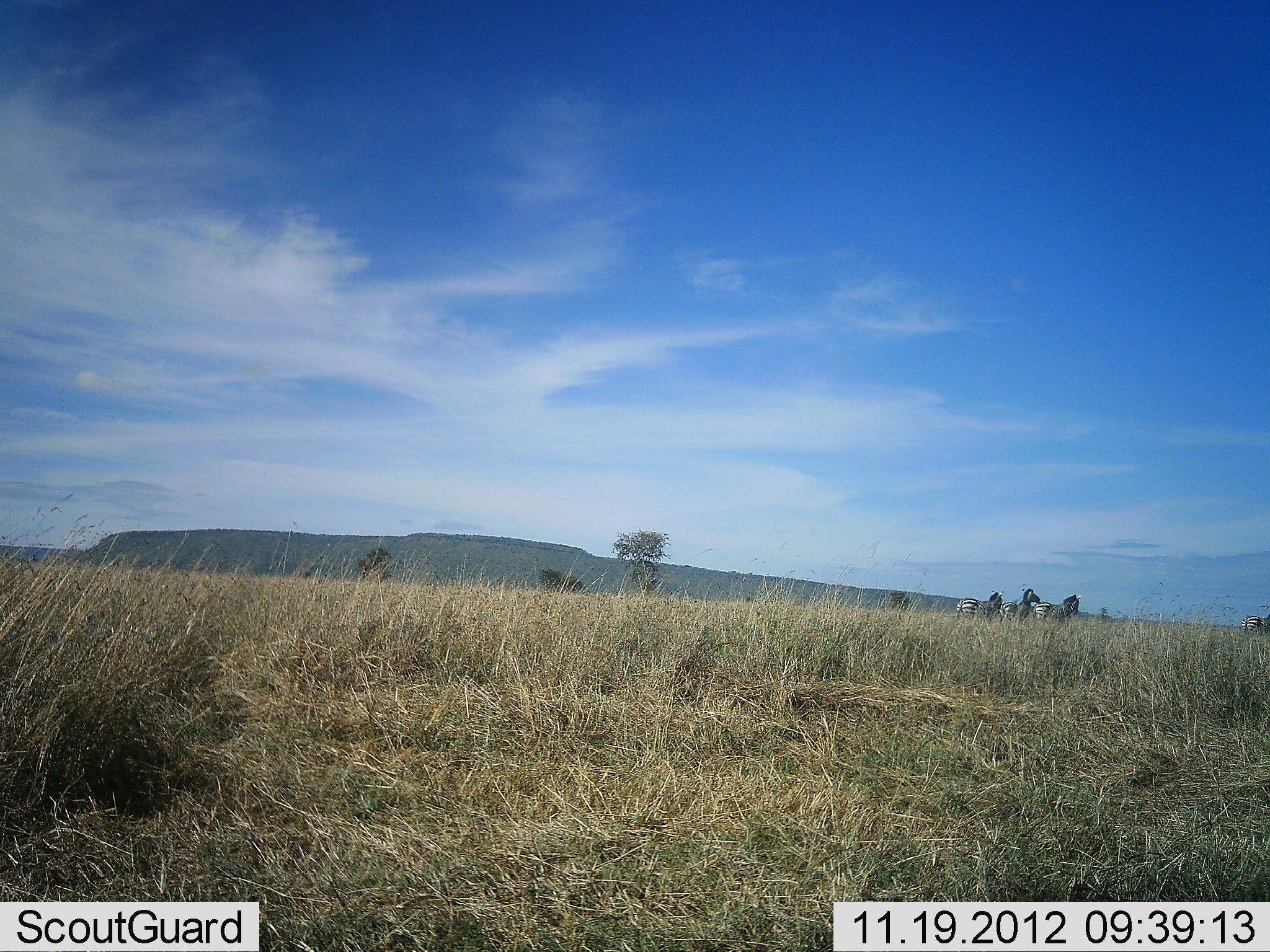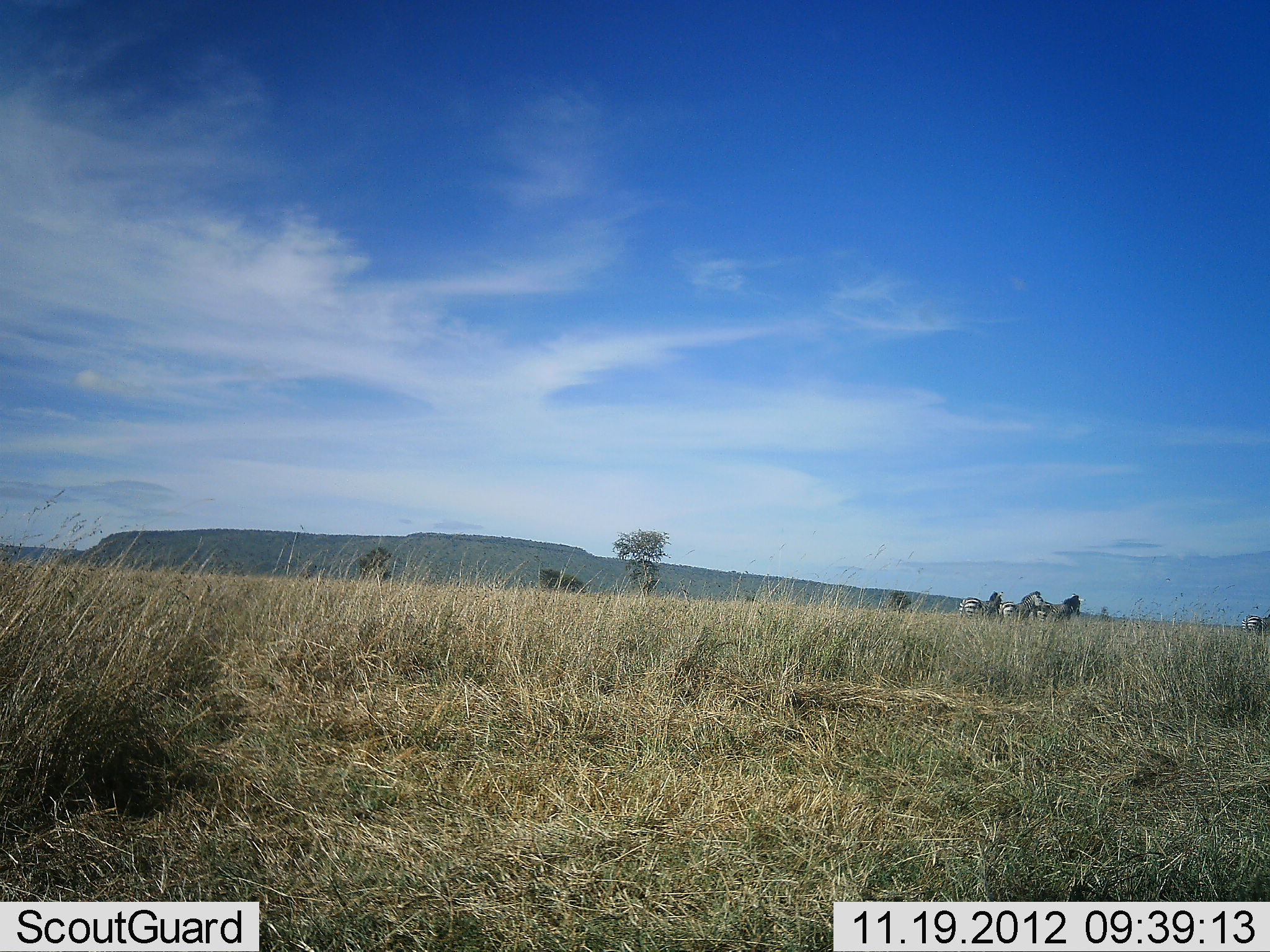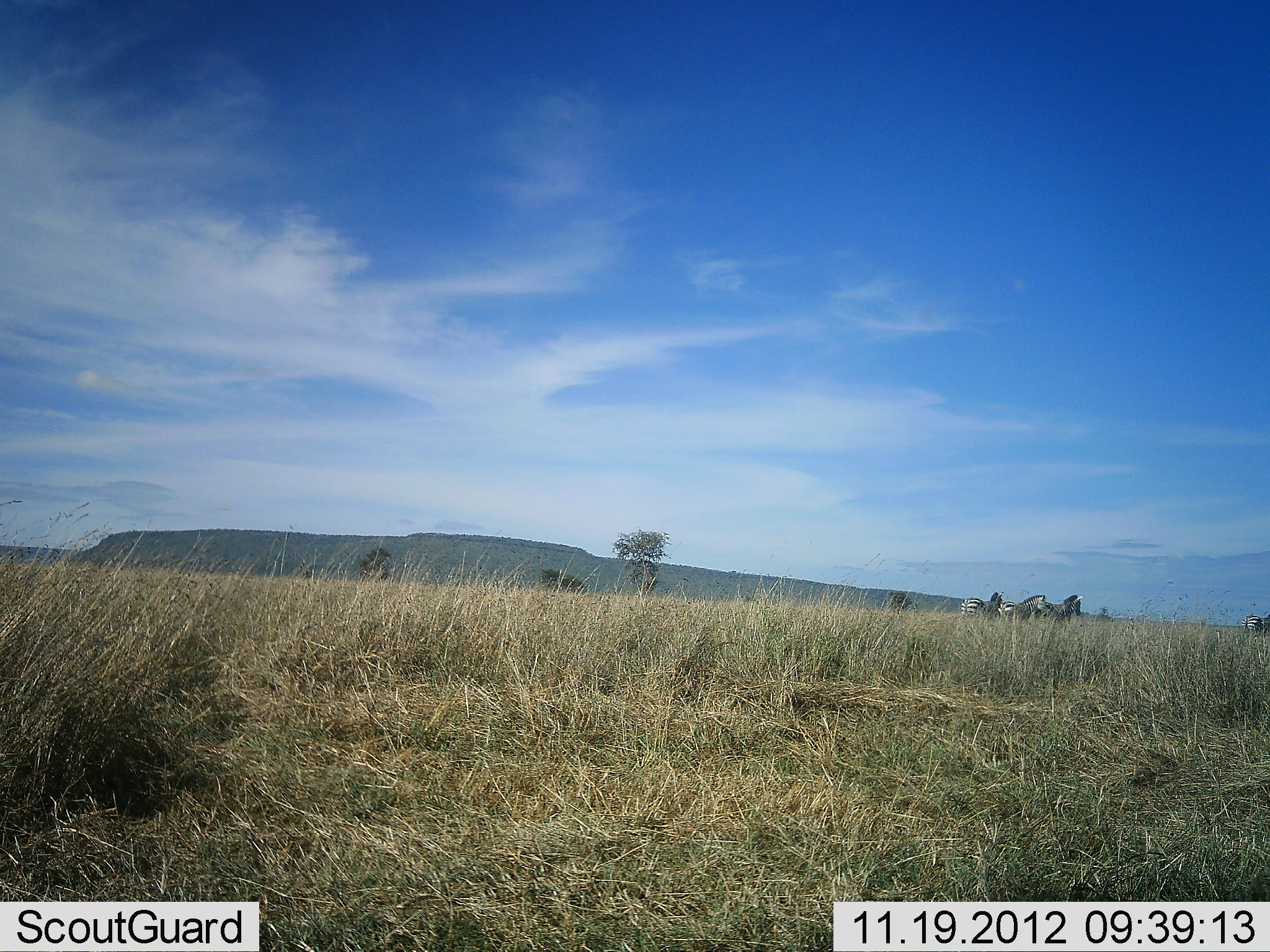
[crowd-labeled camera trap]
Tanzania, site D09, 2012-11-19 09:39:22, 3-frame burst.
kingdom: Animalia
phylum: Chordata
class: Mammalia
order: Perissodactyla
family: Equidae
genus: Equus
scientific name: Equus quagga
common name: plains zebra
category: zebra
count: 3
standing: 90%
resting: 10%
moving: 0%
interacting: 30%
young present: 0%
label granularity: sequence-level